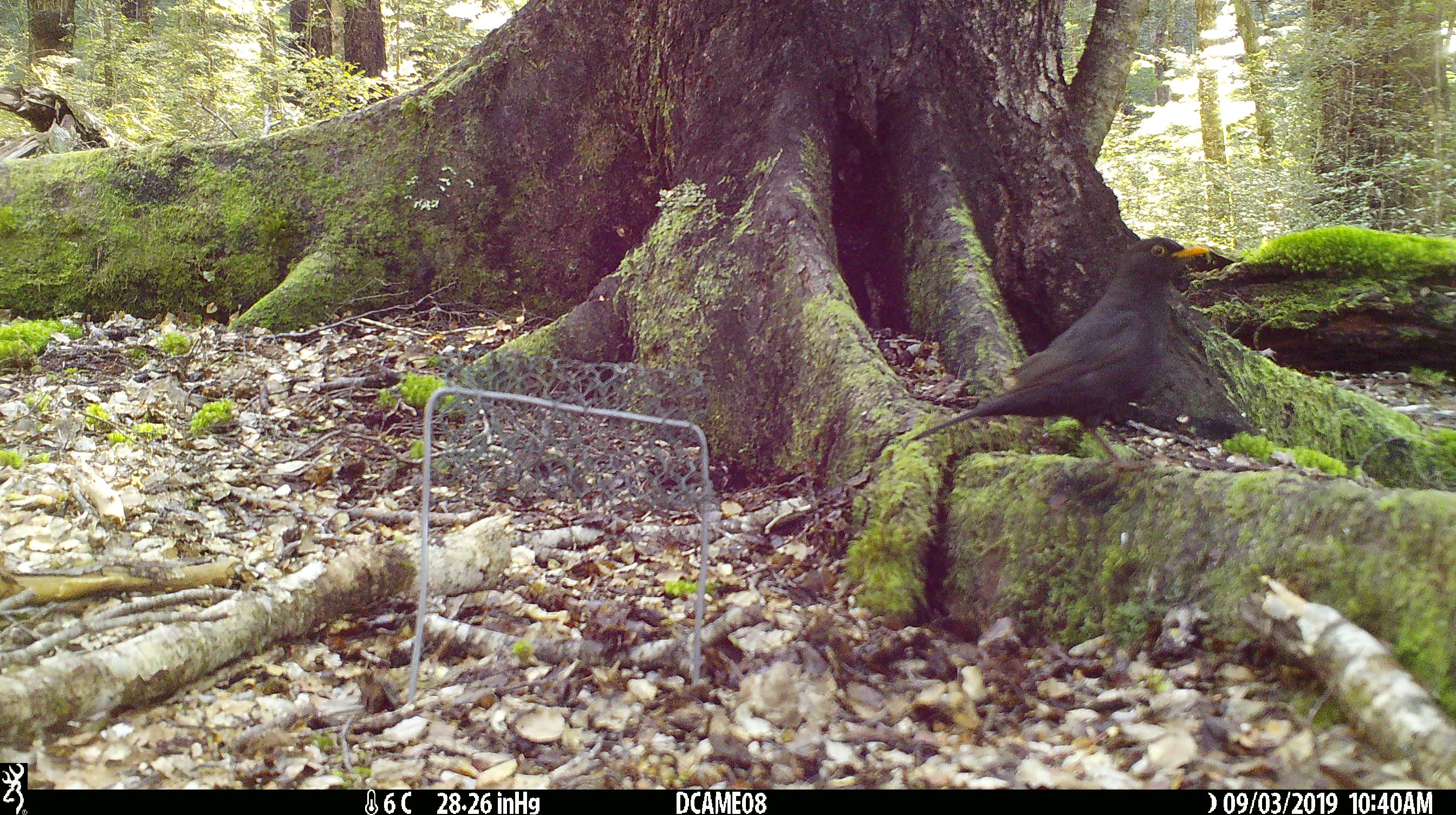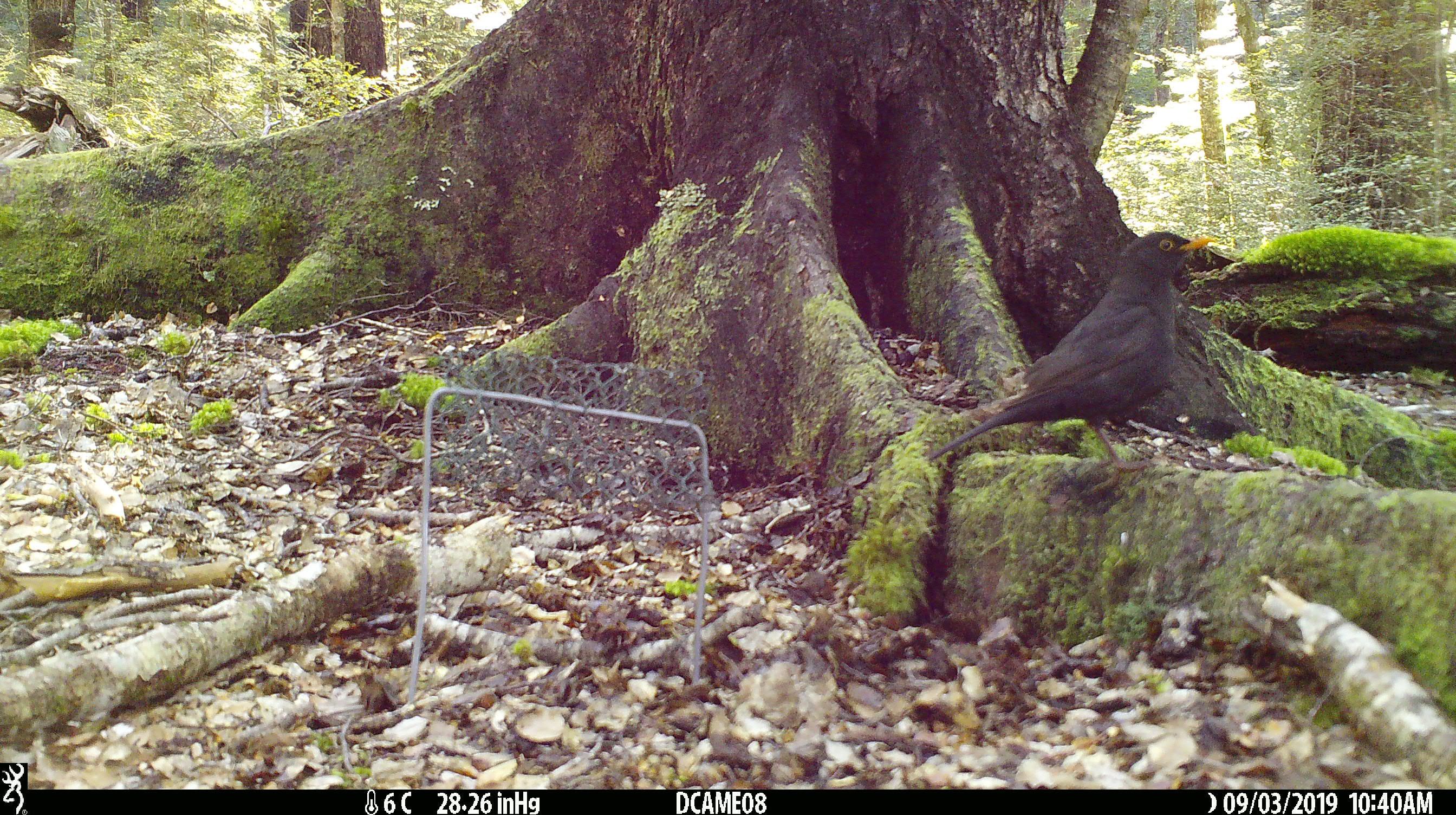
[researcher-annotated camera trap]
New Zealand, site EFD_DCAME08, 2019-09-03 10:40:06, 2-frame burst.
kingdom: Animalia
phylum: Chordata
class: Aves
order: Passeriformes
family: Turdidae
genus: Turdus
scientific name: Turdus merula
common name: eurasian blackbird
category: blackbird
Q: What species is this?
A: Blackbird (eurasian blackbird) (Turdus merula).